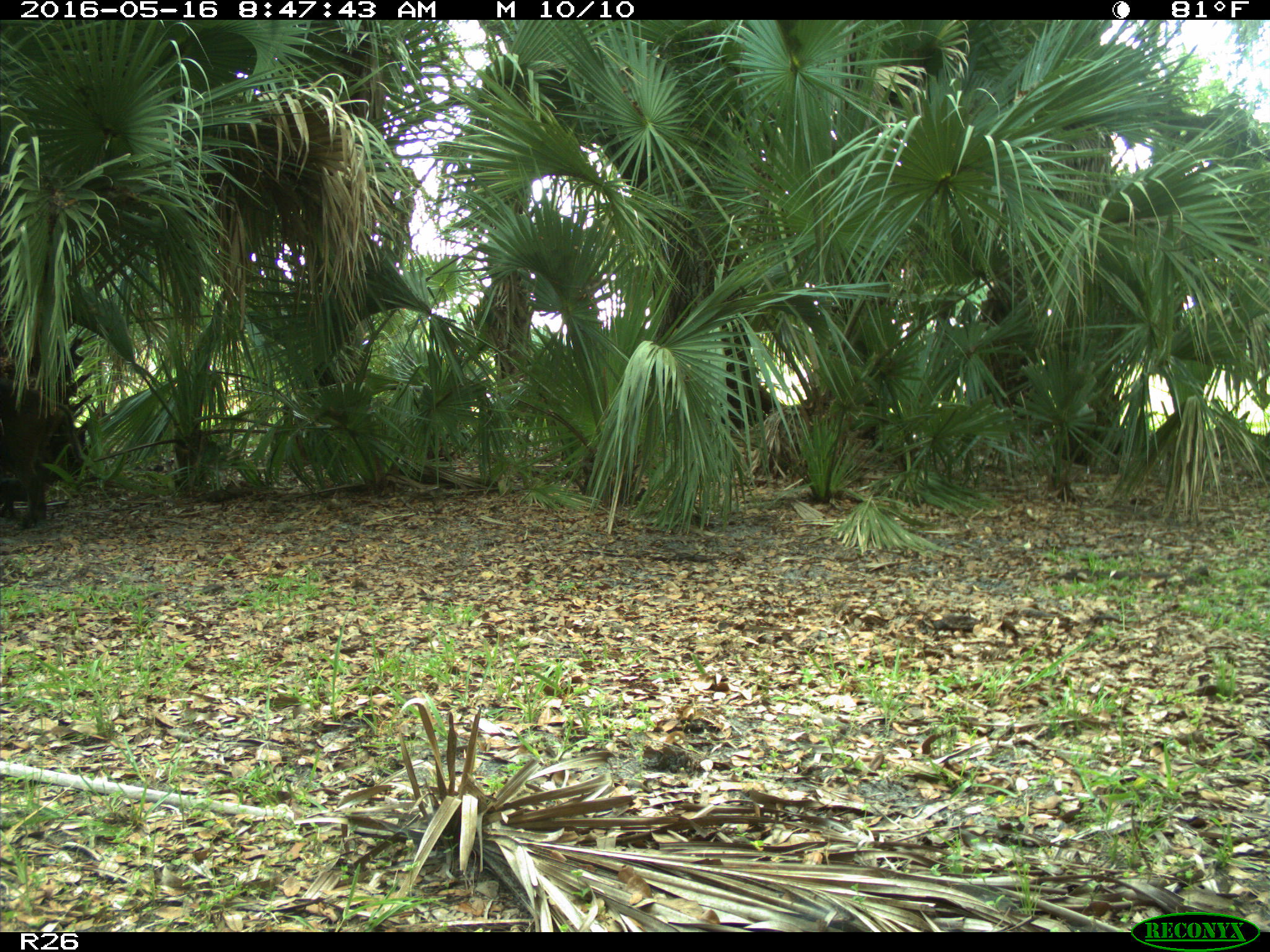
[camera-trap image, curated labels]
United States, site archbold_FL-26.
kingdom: Animalia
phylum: Chordata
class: Mammalia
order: Artiodactyla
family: Suidae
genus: Sus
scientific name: Sus scrofa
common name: wild boar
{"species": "Sus scrofa (wild boar)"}